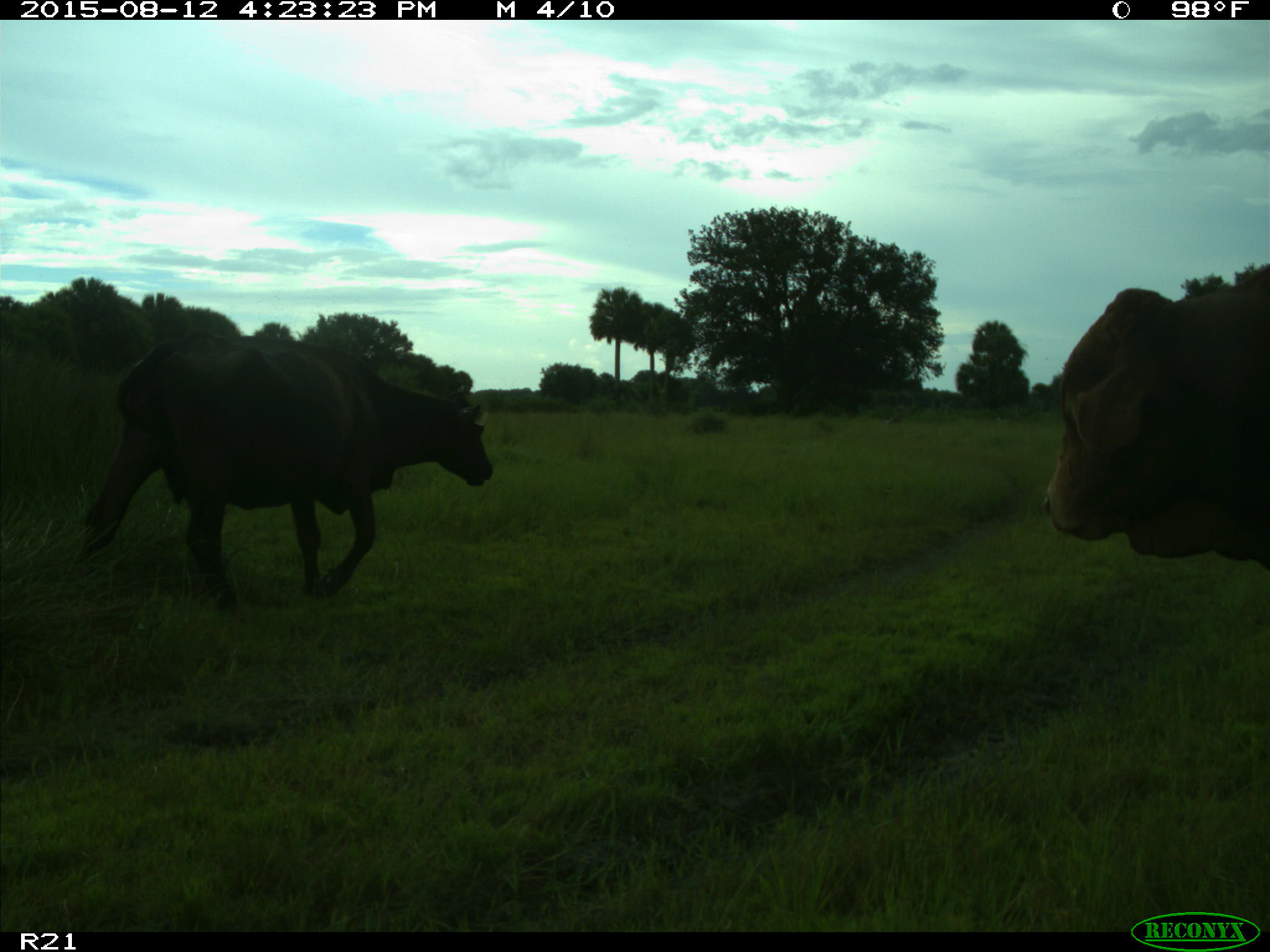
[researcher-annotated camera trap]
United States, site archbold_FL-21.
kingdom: Animalia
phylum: Chordata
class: Mammalia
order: Artiodactyla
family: Bovidae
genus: Bos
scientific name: Bos taurus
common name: domestic cow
Bos taurus (domestic cow).